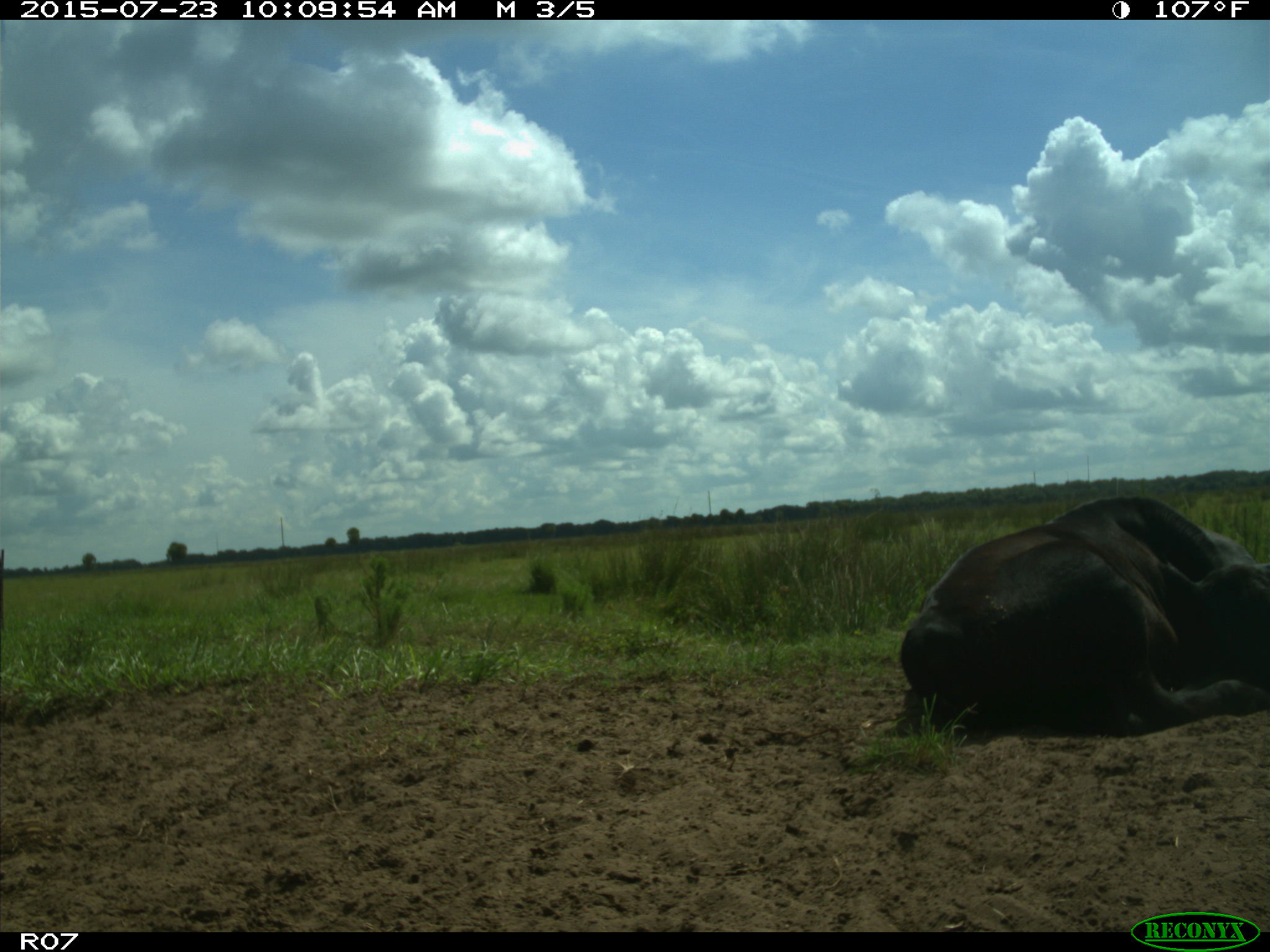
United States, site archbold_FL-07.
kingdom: Animalia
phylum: Chordata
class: Mammalia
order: Artiodactyla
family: Bovidae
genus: Bos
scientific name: Bos taurus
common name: domestic cow